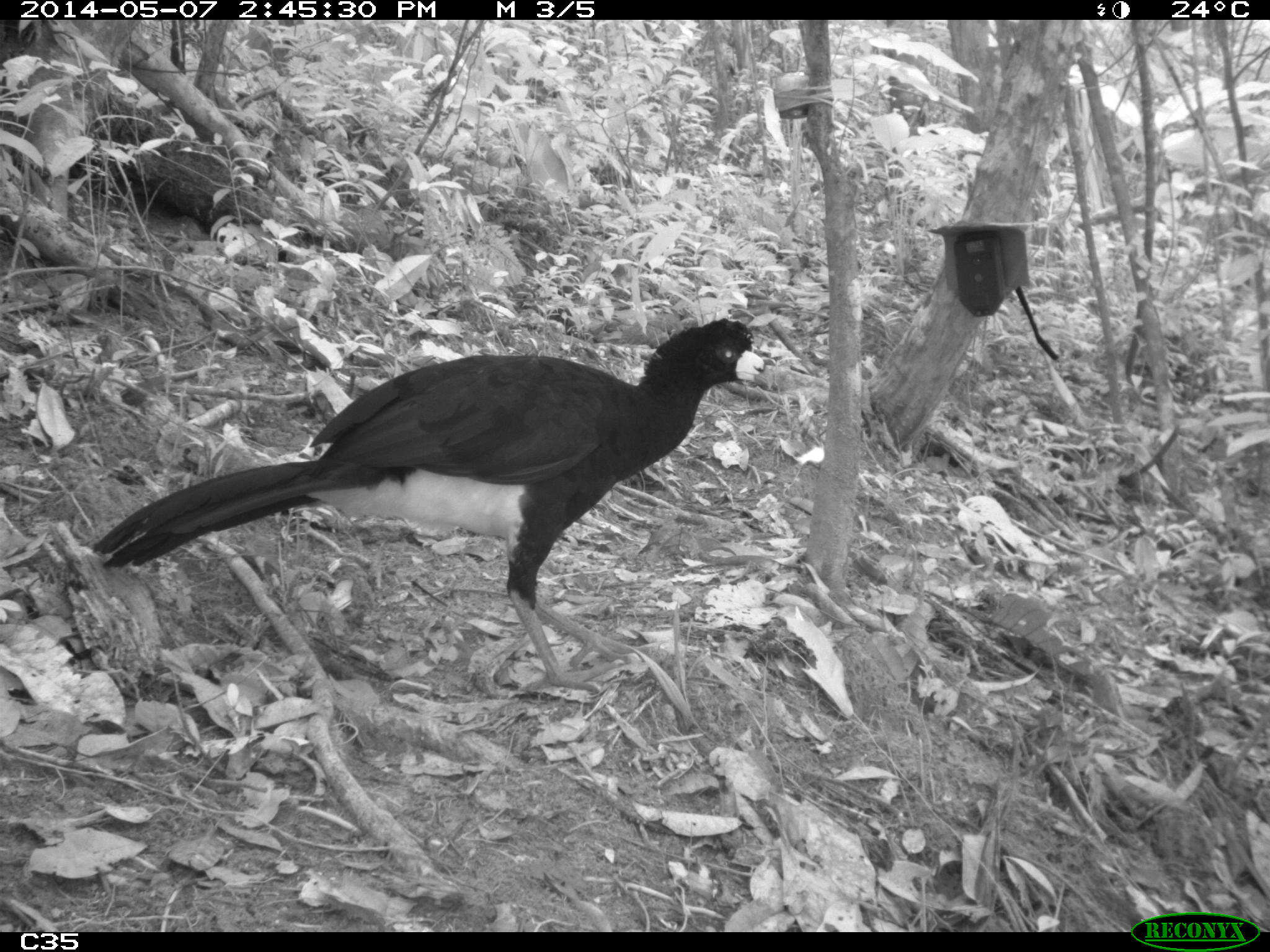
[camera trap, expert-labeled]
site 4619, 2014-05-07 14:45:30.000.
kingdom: Animalia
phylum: Chordata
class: Aves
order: Galliformes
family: Cracidae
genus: Crax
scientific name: Crax alector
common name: black curassow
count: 1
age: adult